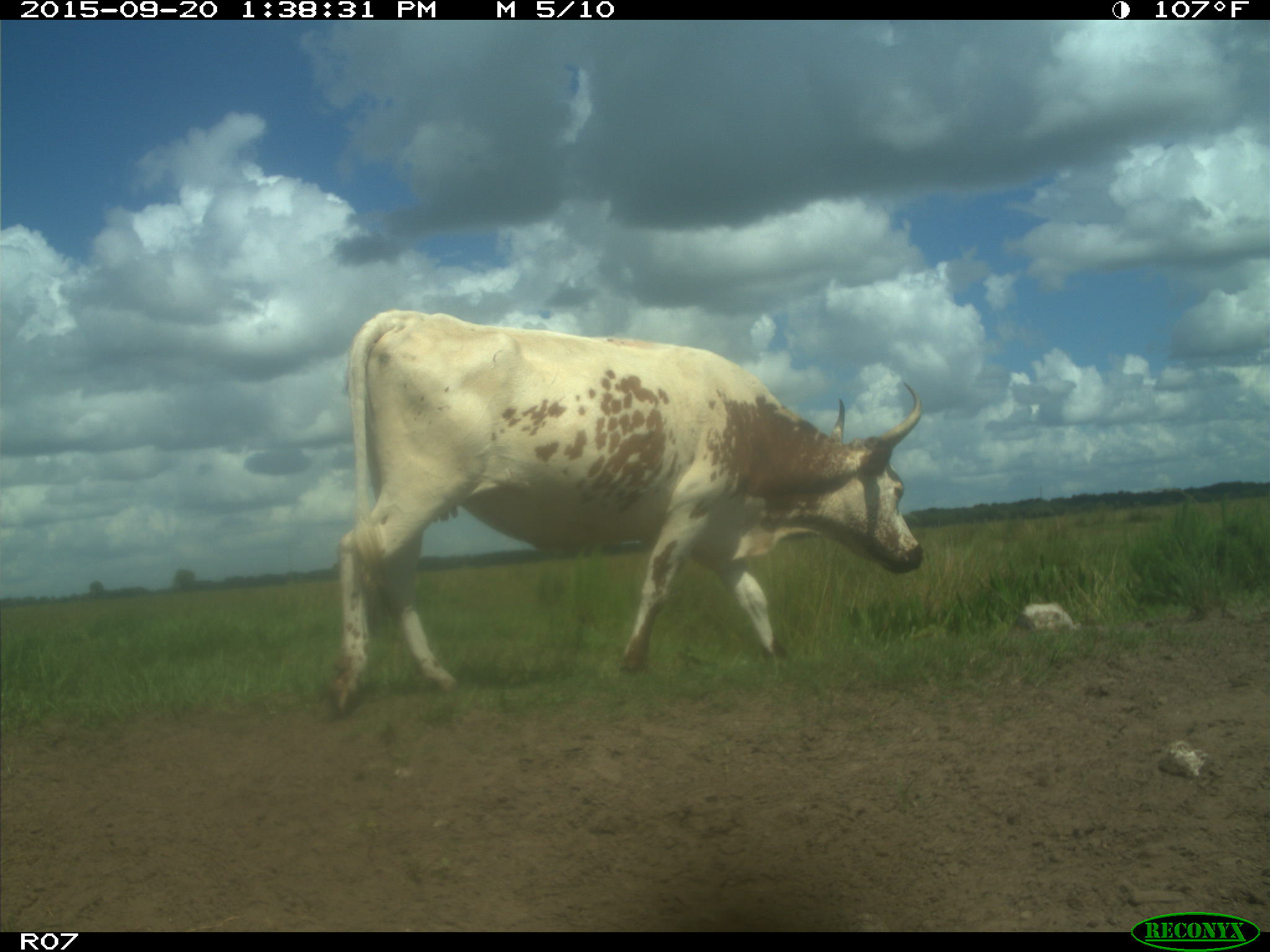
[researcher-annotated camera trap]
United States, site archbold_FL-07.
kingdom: Animalia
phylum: Chordata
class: Mammalia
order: Artiodactyla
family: Bovidae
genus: Bos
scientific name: Bos taurus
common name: domestic cow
Bos taurus (domestic cow).